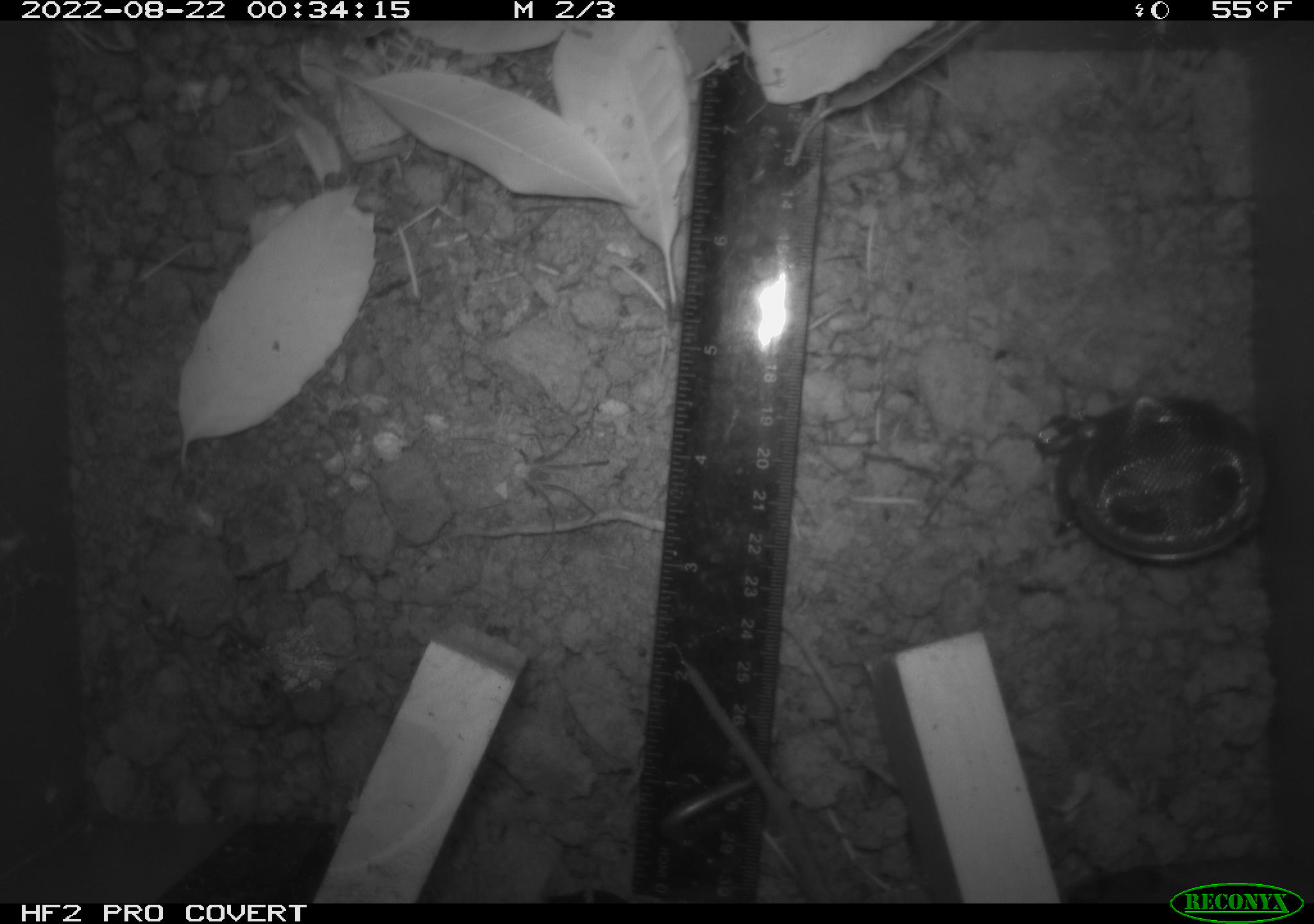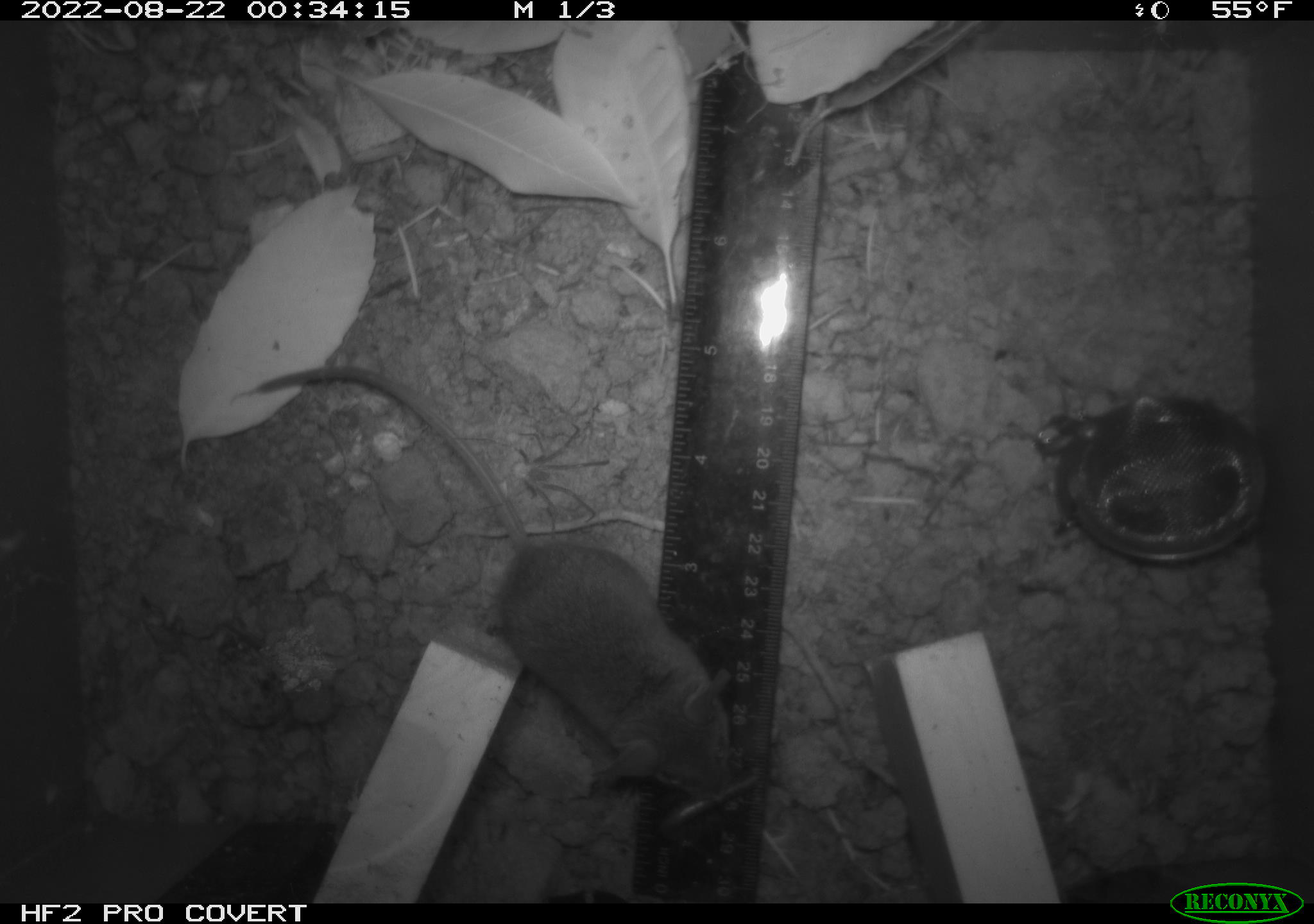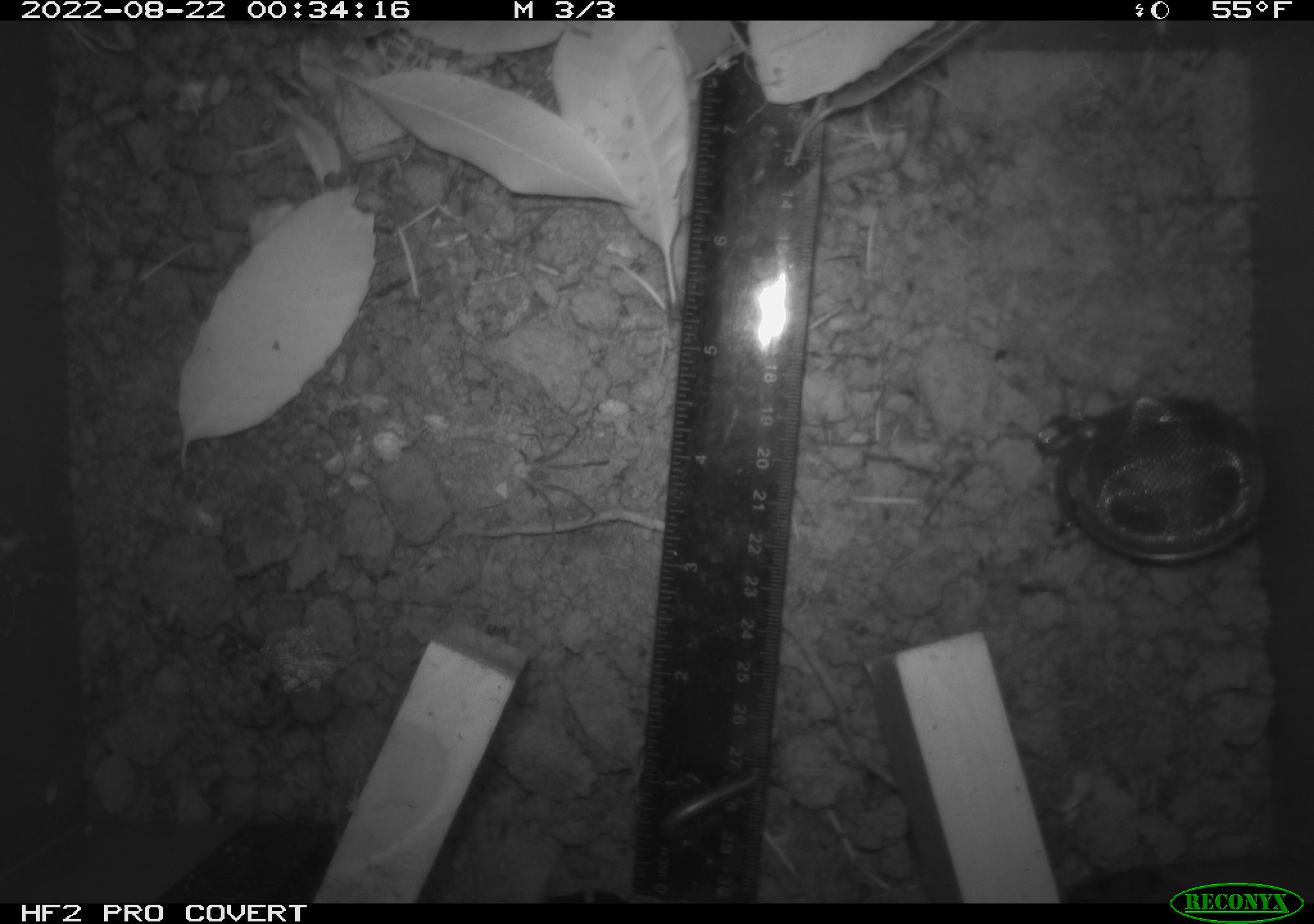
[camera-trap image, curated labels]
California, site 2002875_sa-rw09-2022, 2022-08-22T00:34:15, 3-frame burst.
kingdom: Animalia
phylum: Chordata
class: Mammalia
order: Rodentia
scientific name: Rodentia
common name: rodent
Rodent (Rodentia).